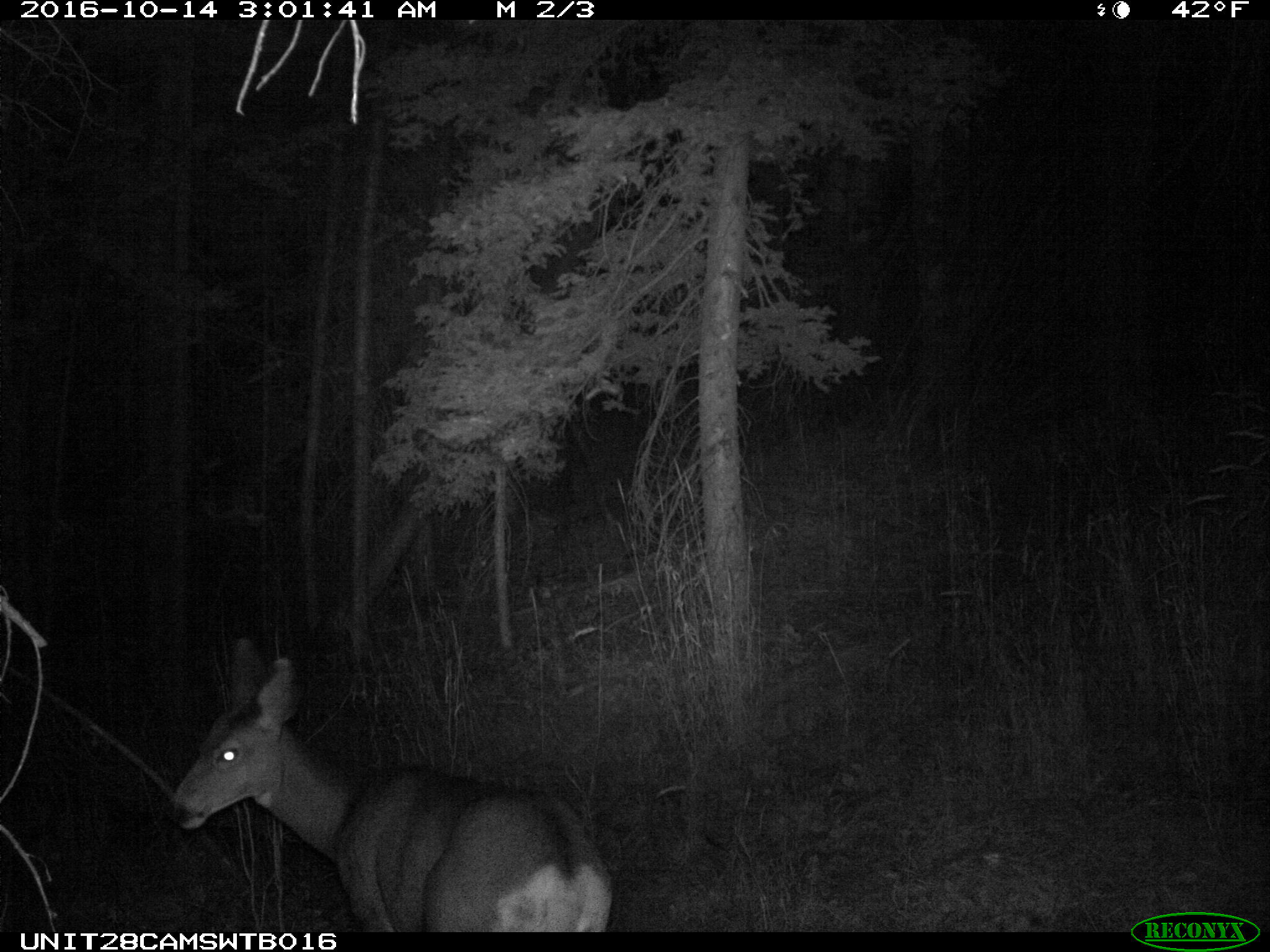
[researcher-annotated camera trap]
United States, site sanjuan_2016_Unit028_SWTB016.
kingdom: Animalia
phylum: Chordata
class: Mammalia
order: Artiodactyla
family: Cervidae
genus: Odocoileus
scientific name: Odocoileus hemionus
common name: mule deer